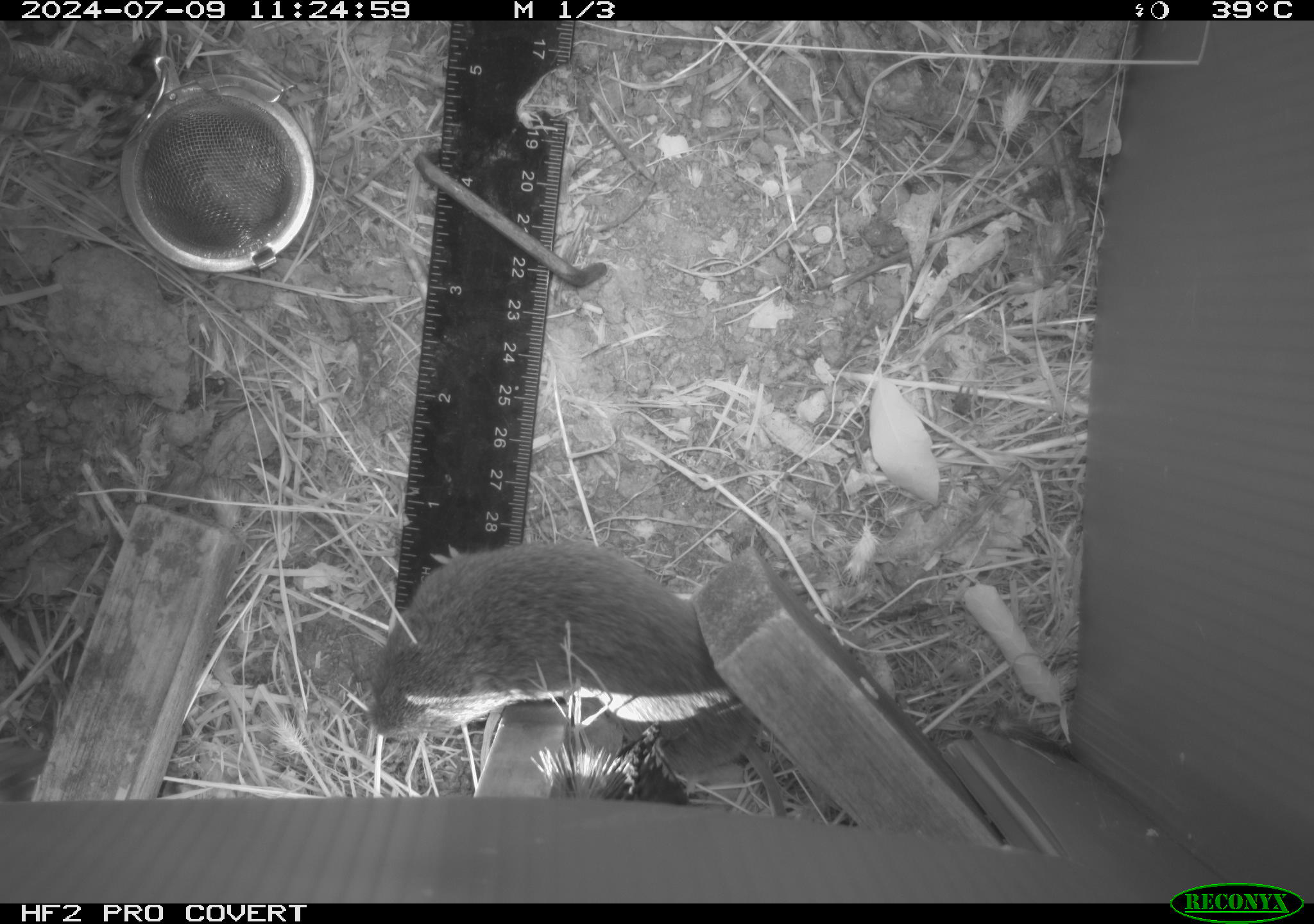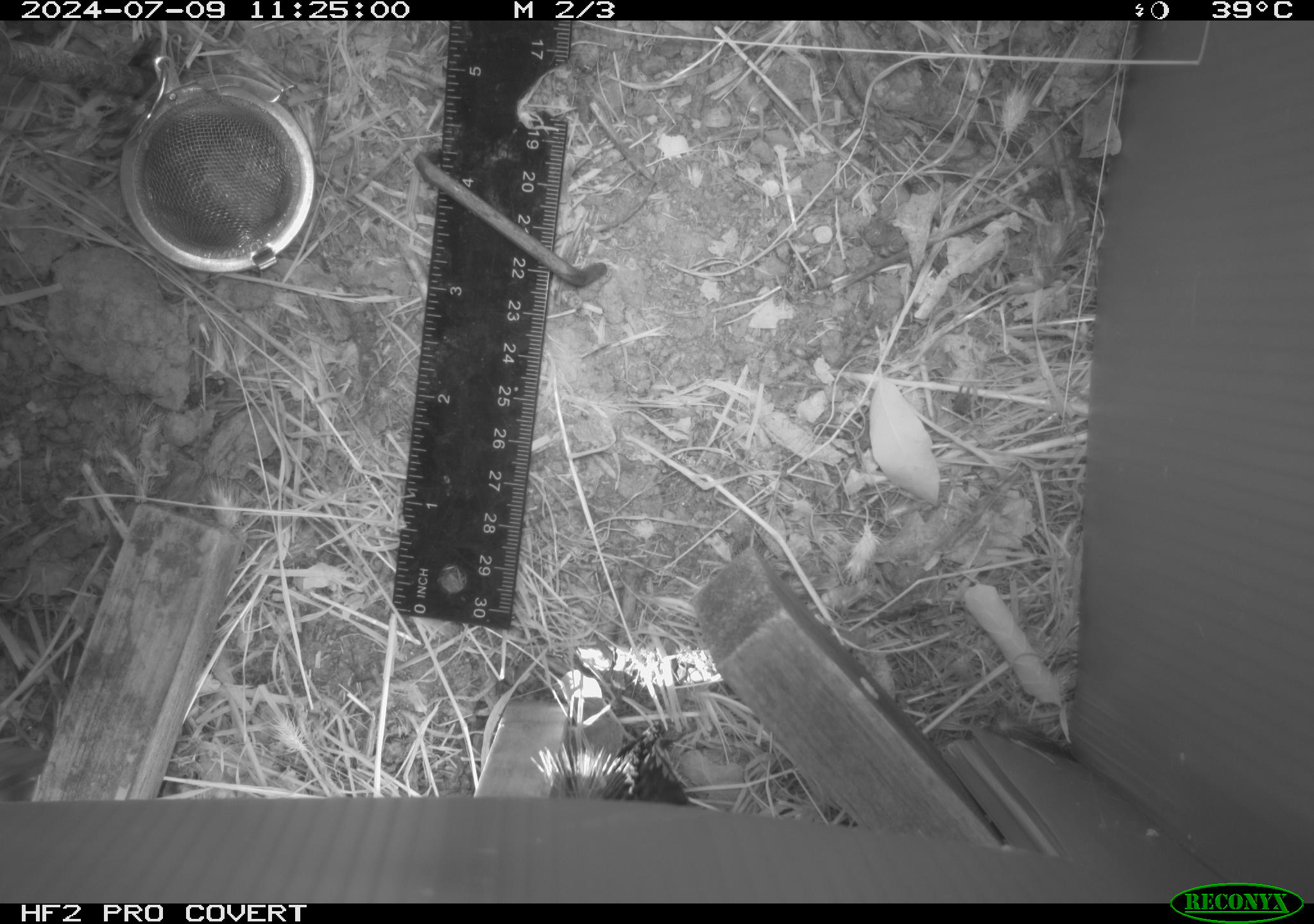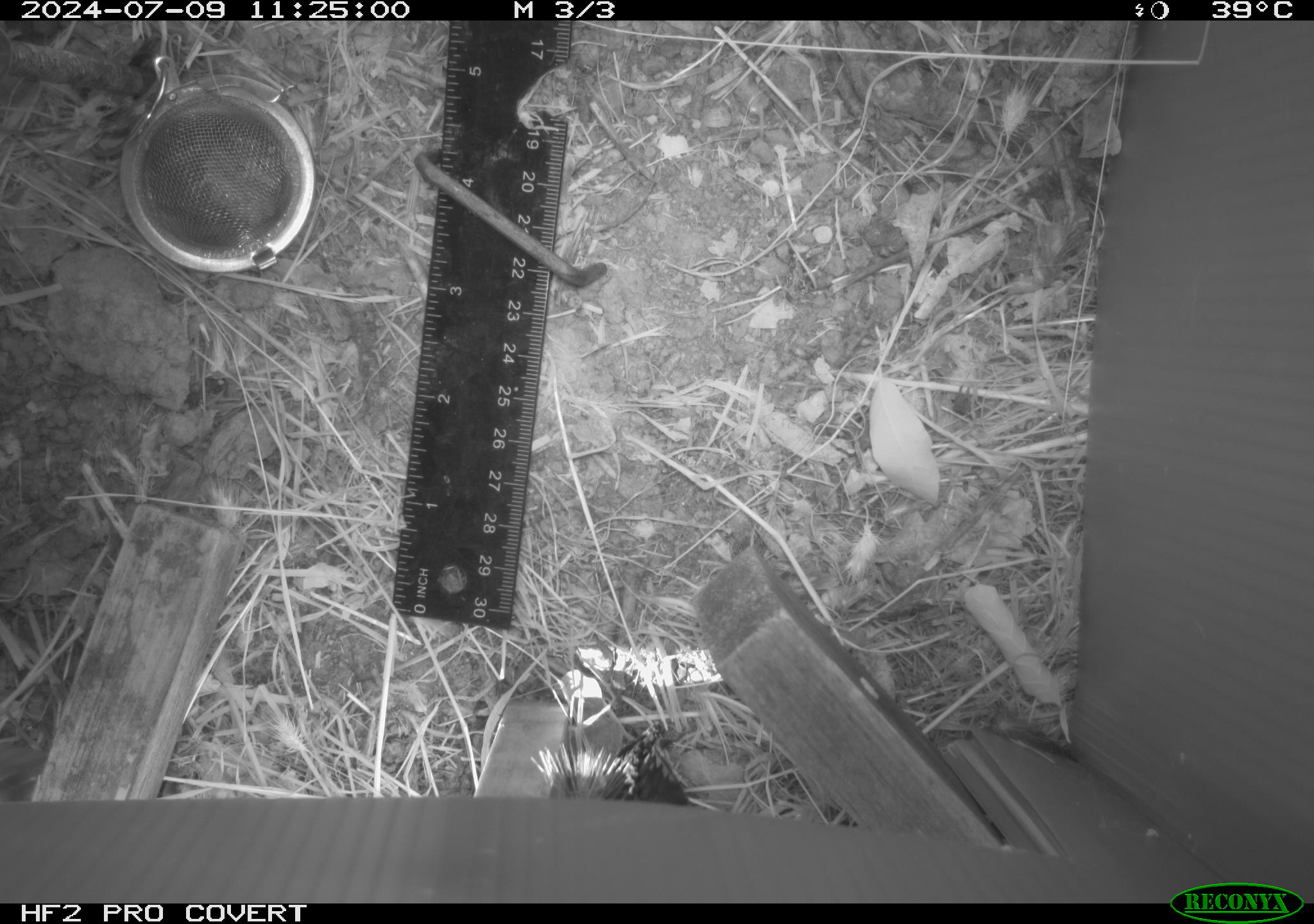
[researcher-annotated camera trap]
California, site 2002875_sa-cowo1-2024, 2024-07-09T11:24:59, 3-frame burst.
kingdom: Animalia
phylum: Chordata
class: Mammalia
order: Rodentia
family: Cricetidae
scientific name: Arvicolinae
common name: voles, lemmings, and muskrats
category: arvicolinae subfamily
Arvicolinae subfamily (voles, lemmings, and muskrats) (Arvicolinae).